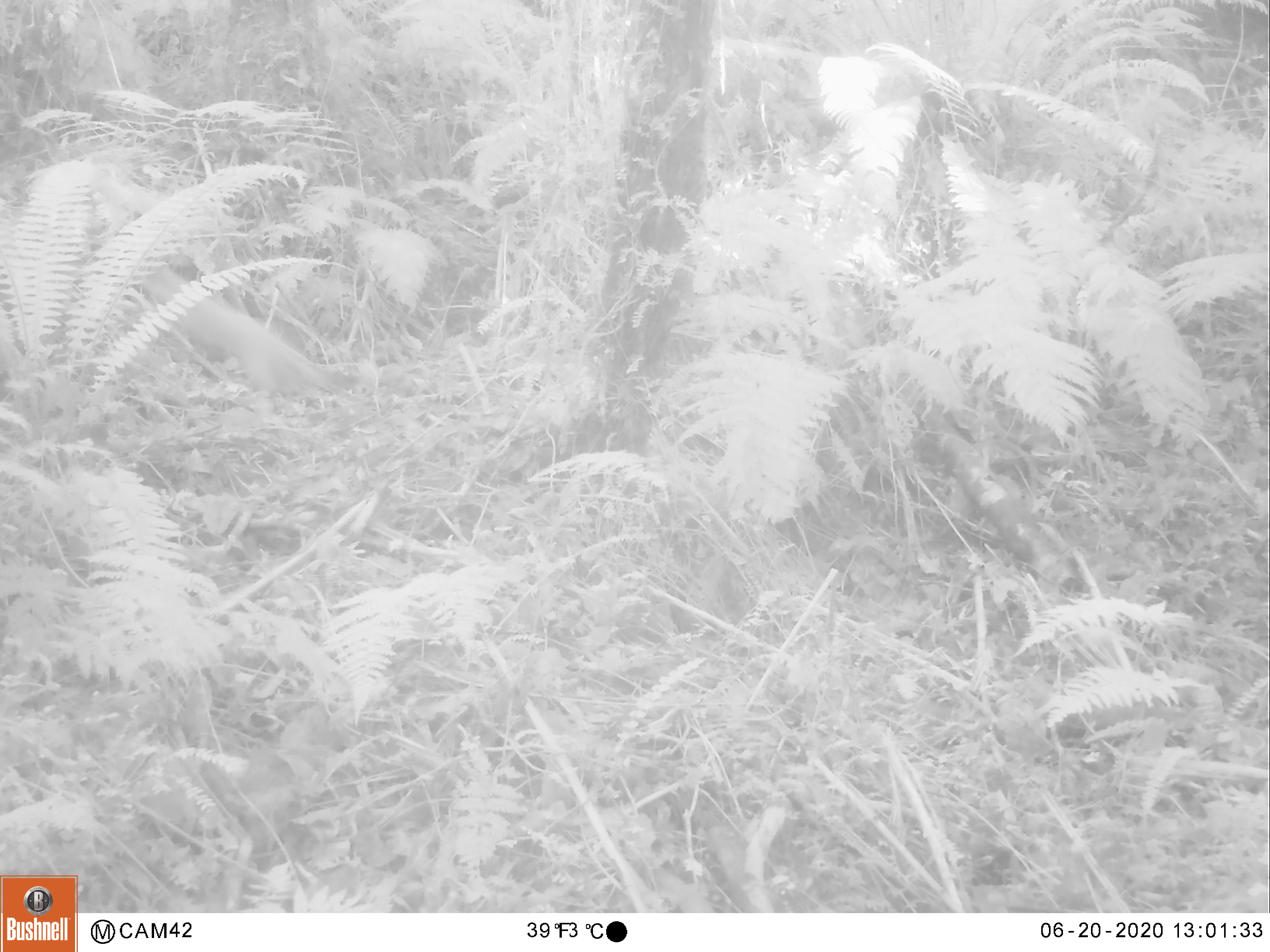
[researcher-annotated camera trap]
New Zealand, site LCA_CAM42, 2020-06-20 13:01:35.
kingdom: Animalia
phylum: Chordata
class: Mammalia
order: Carnivora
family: Mustelidae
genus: Mustela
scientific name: Mustela erminea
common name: stoat